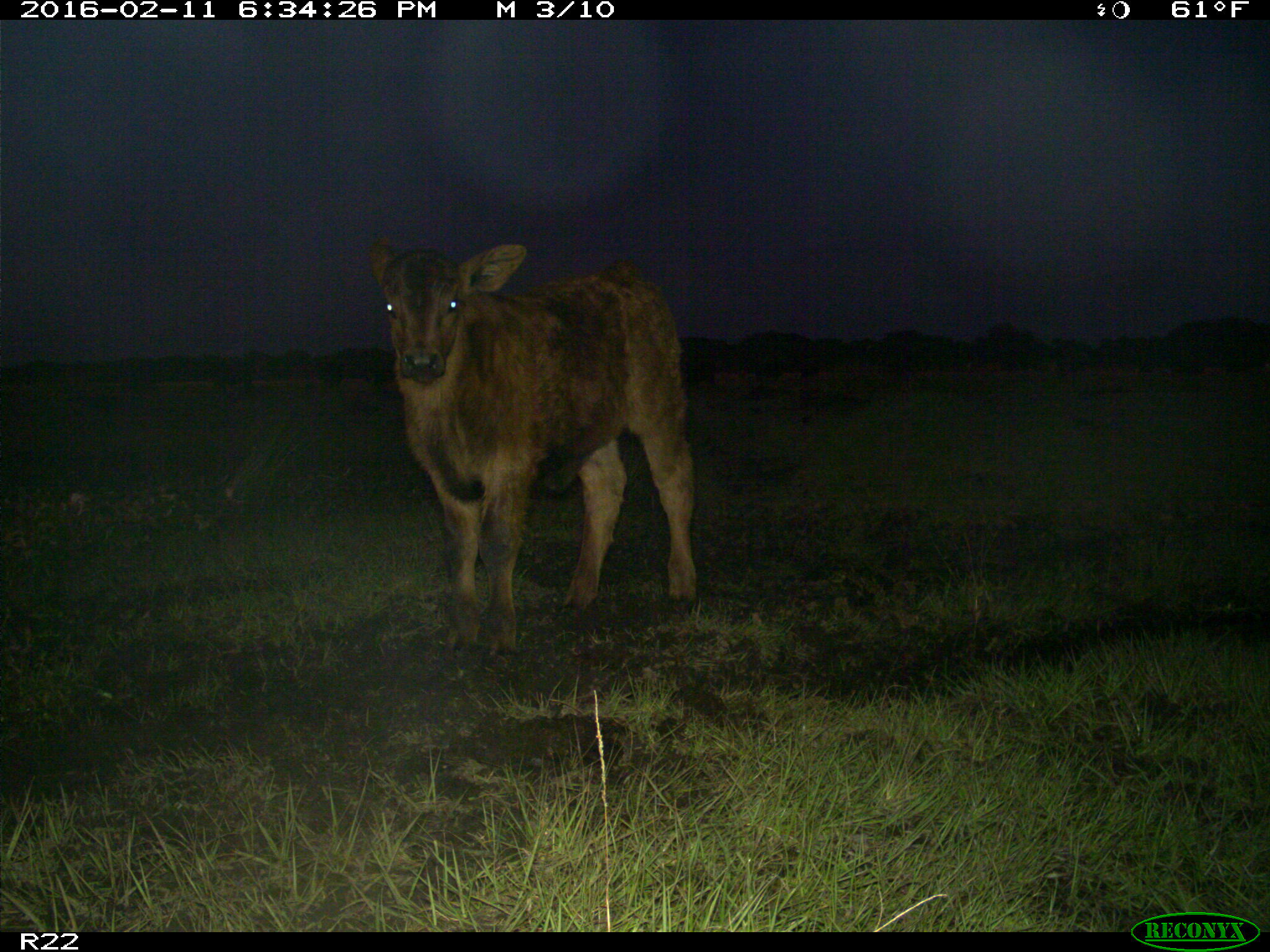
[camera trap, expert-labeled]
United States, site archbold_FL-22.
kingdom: Animalia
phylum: Chordata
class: Mammalia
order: Artiodactyla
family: Bovidae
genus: Bos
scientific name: Bos taurus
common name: domestic cow